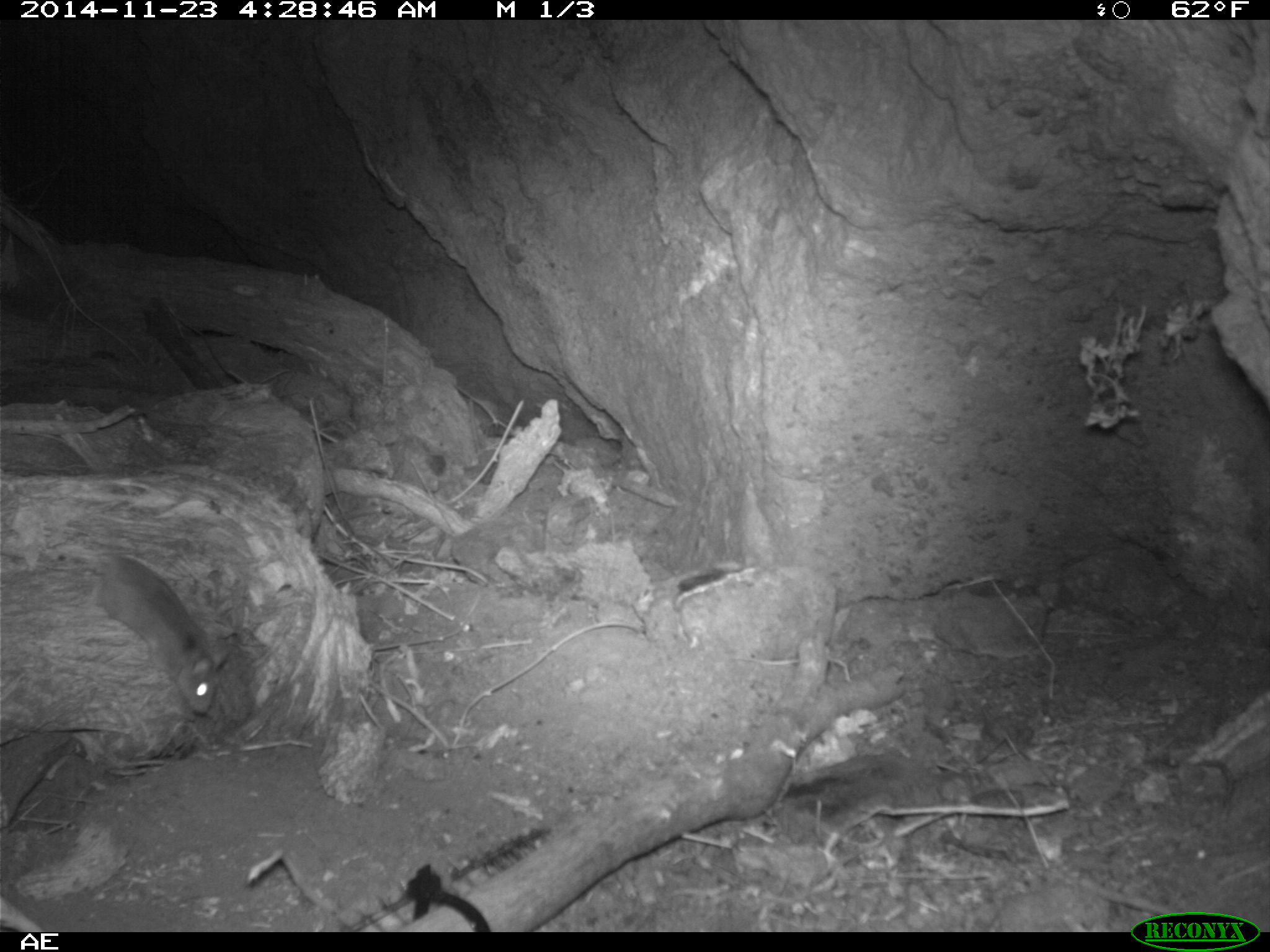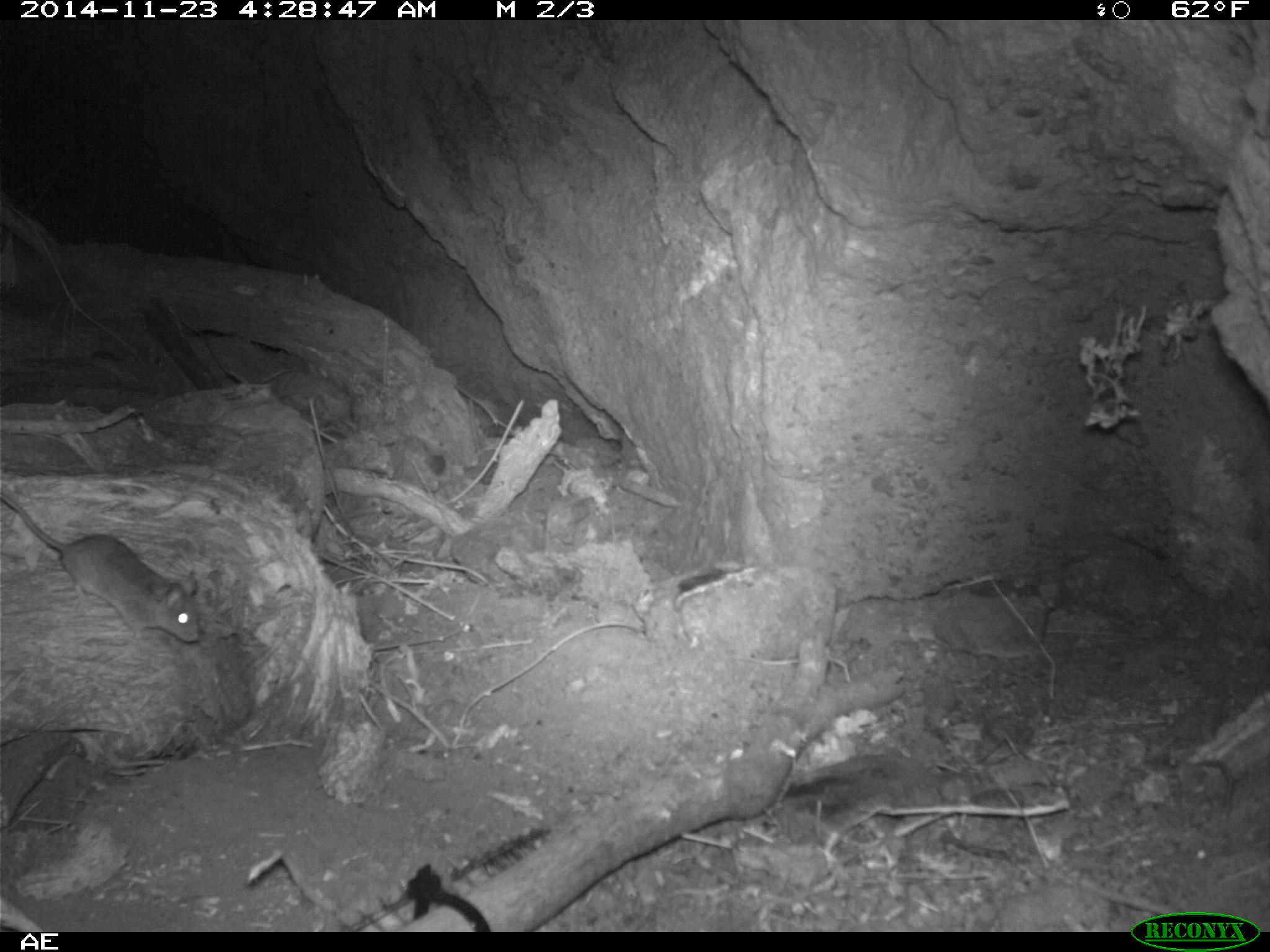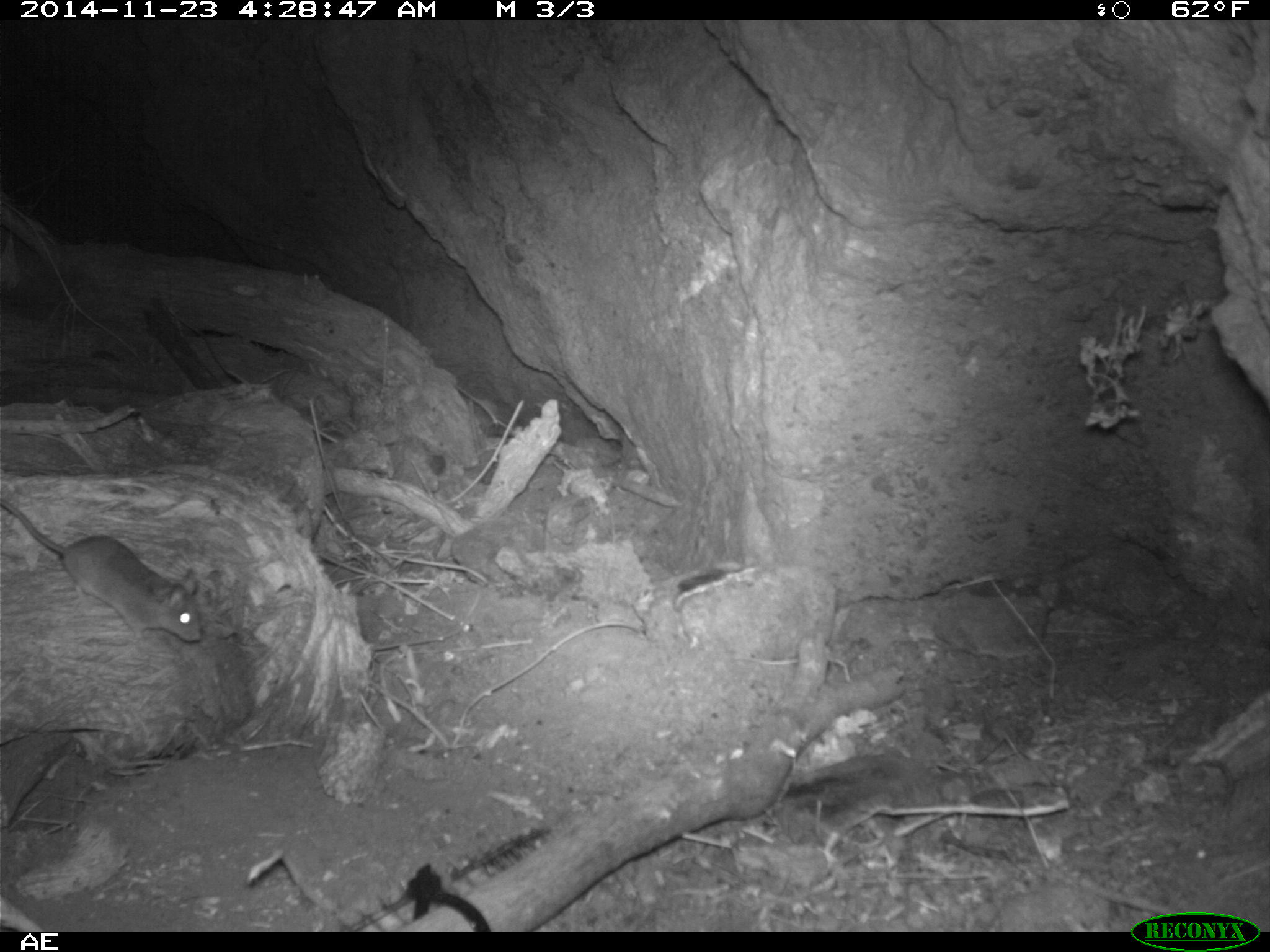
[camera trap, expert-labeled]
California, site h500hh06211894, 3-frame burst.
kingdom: Animalia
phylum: Chordata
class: Mammalia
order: Rodentia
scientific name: Rodentia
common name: rodent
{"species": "rodent (Rodentia)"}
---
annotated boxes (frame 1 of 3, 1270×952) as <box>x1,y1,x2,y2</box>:
rodent: <box>93,552,232,714</box>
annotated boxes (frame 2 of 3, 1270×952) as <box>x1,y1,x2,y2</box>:
rodent: <box>0,485,200,645</box>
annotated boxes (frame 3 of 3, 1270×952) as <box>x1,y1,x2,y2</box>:
rodent: <box>0,499,203,643</box>